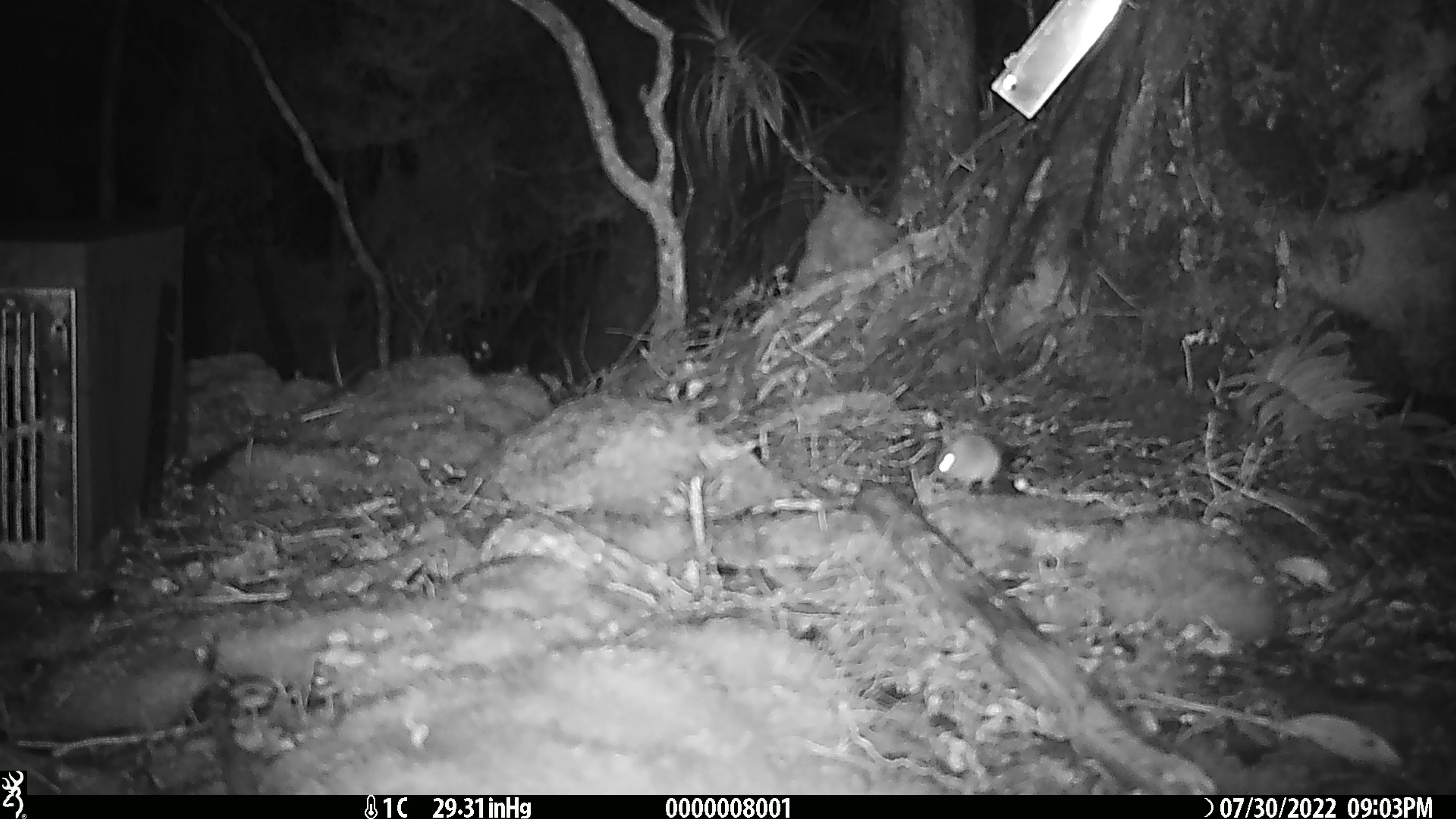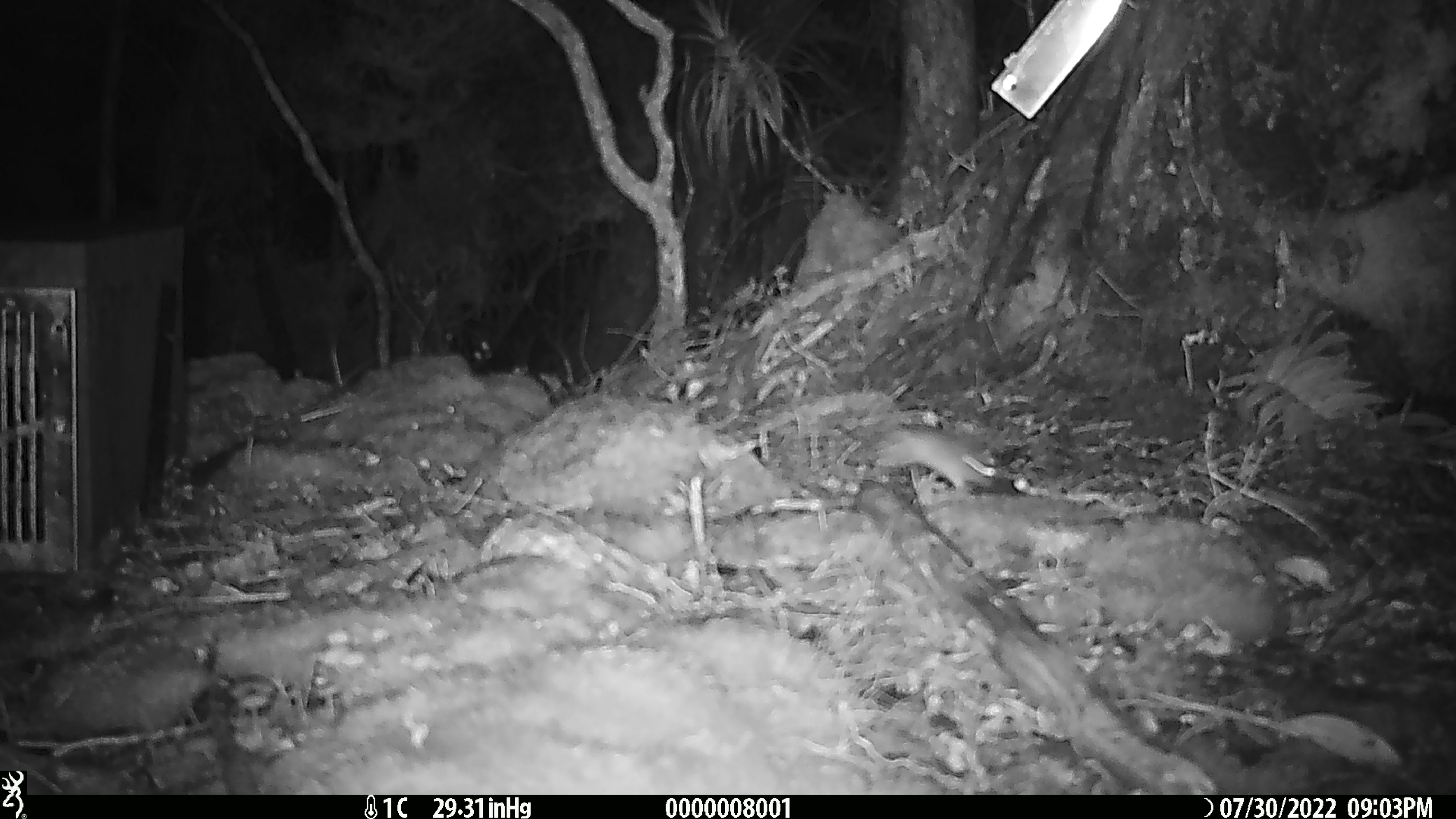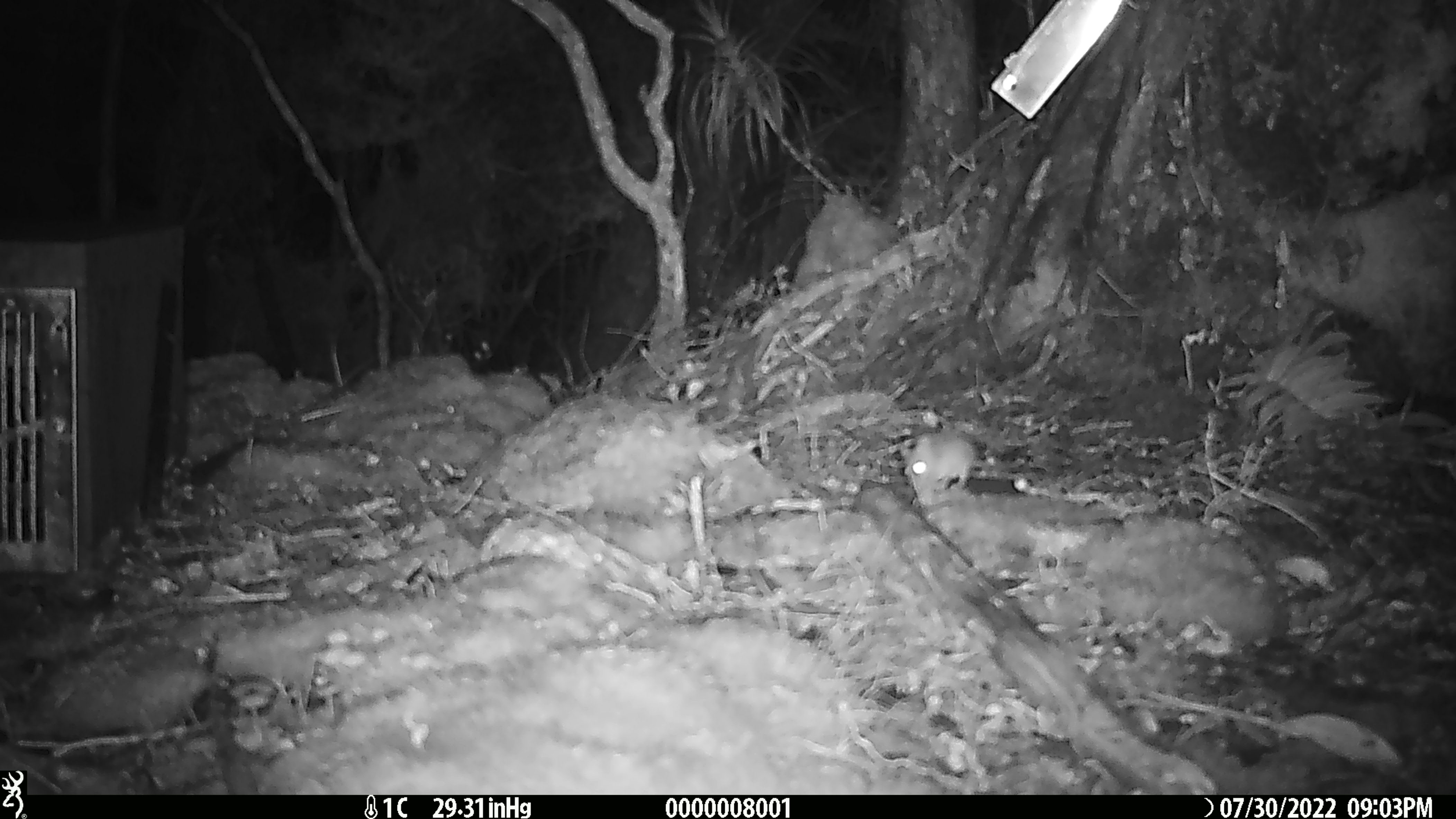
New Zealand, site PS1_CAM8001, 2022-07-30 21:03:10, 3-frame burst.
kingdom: Animalia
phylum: Chordata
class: Mammalia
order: Rodentia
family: Muridae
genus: Mus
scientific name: Mus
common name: mouse